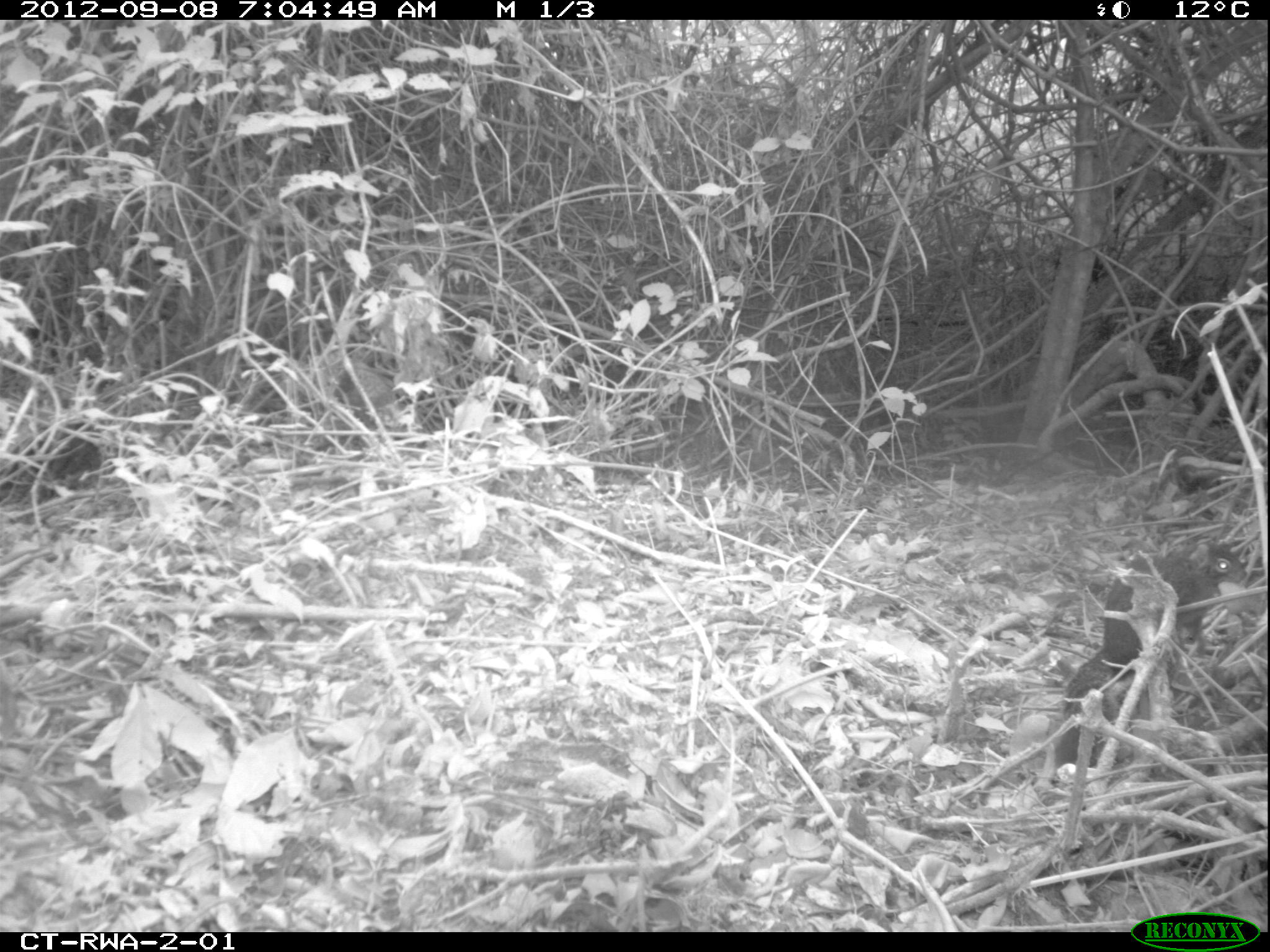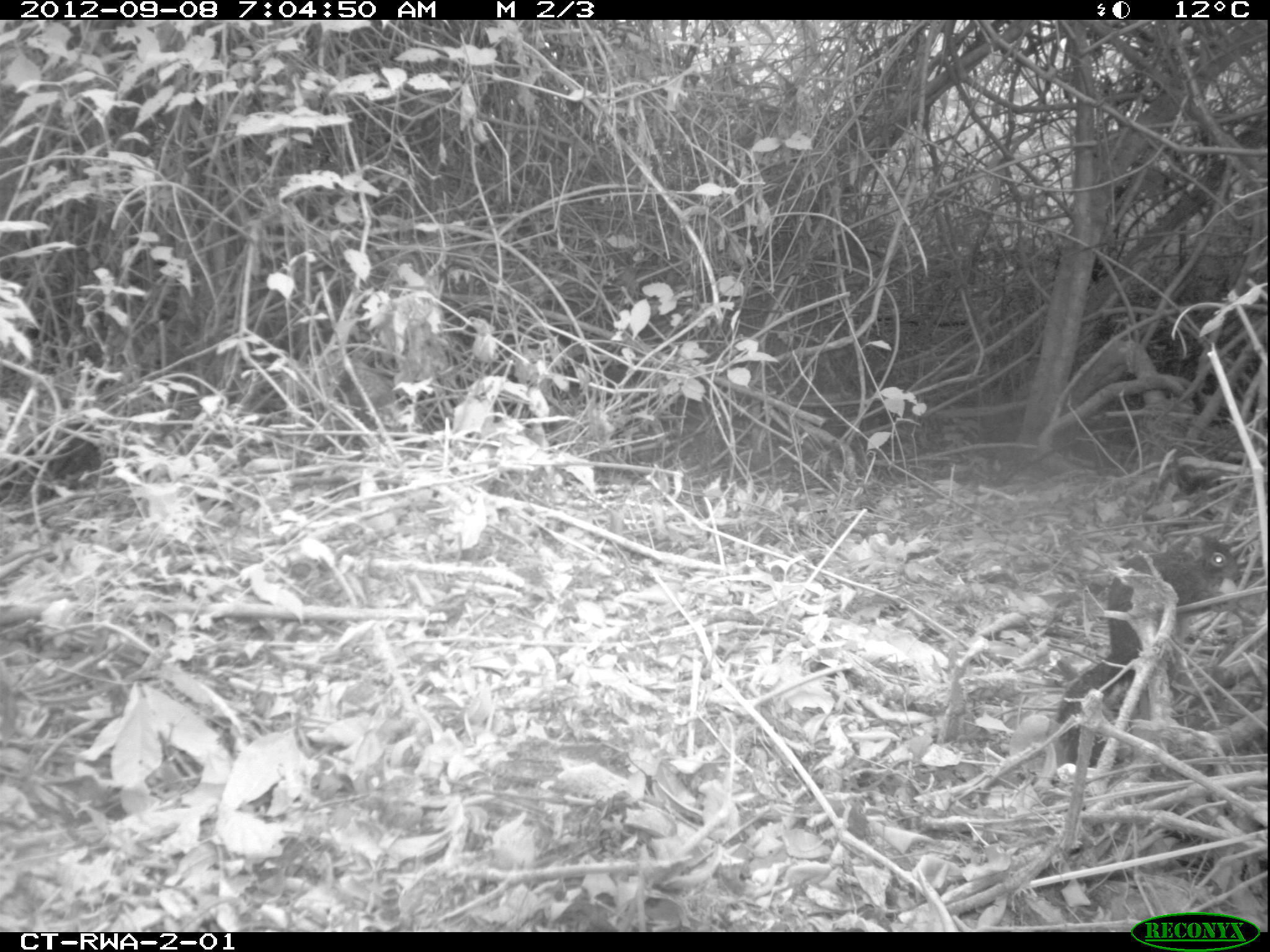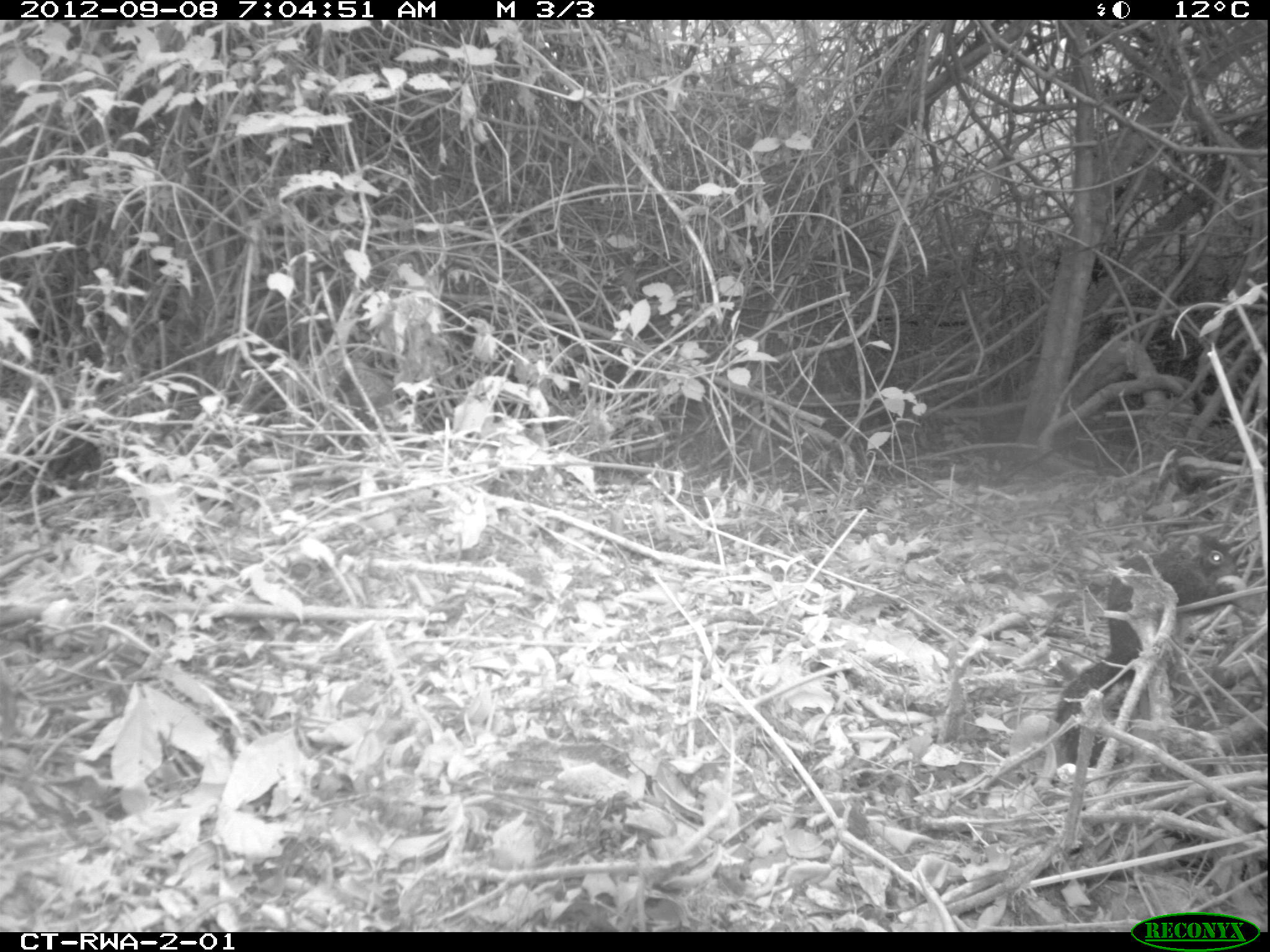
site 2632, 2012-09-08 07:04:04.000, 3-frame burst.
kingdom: Animalia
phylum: Chordata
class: Mammalia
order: Rodentia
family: Sciuridae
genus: Protoxerus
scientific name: Protoxerus stangeri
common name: forest giant squirrel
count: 1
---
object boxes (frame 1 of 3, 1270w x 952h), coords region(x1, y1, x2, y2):
protoxerus stangeri: region(1057, 539, 1249, 770)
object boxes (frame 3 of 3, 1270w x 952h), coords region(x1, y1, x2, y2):
protoxerus stangeri: region(1055, 533, 1248, 770)